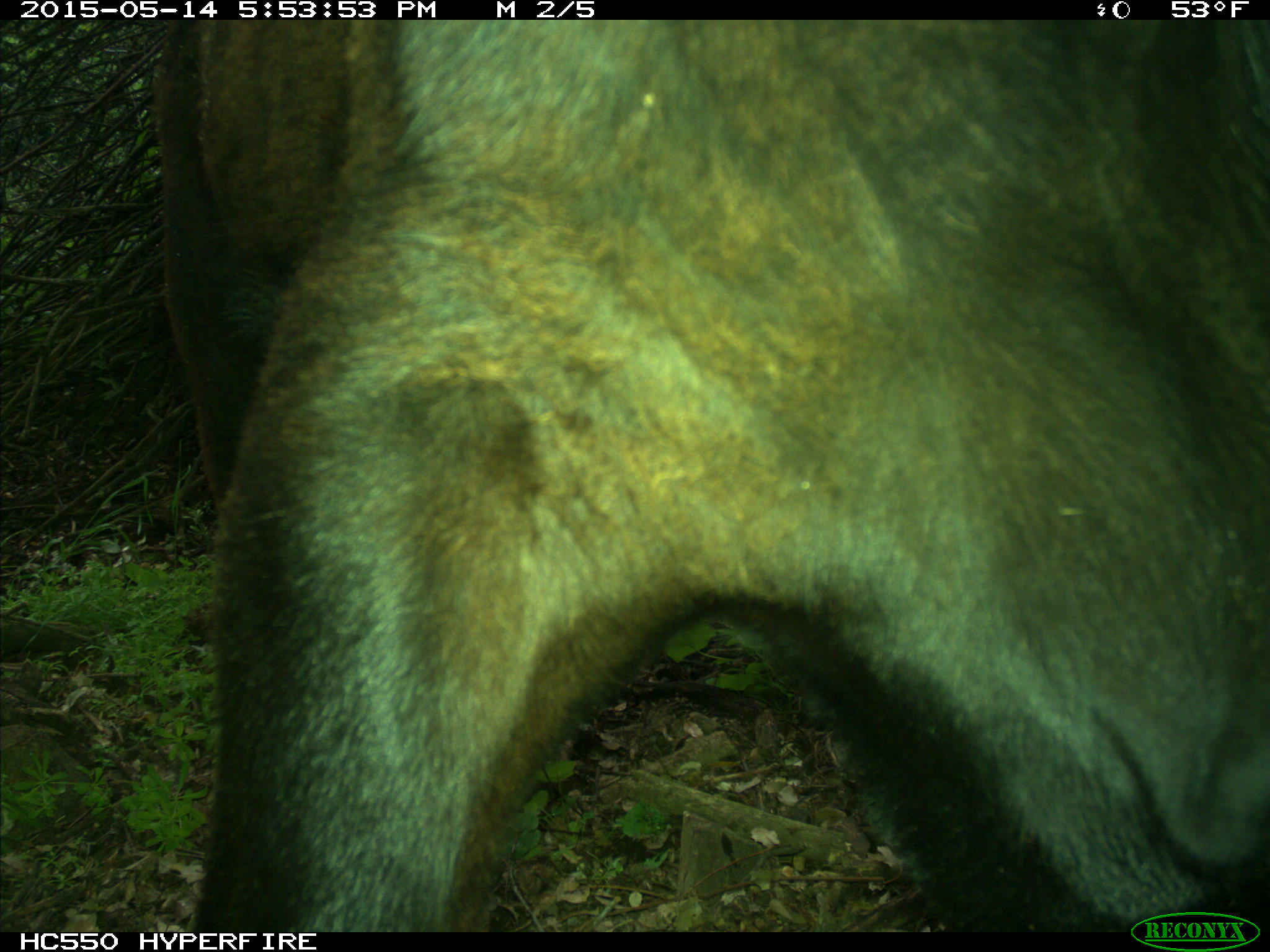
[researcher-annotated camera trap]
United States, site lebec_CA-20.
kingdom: Animalia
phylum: Chordata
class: Mammalia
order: Artiodactyla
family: Bovidae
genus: Bos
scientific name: Bos taurus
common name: domestic cow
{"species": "Bos taurus (domestic cow)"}